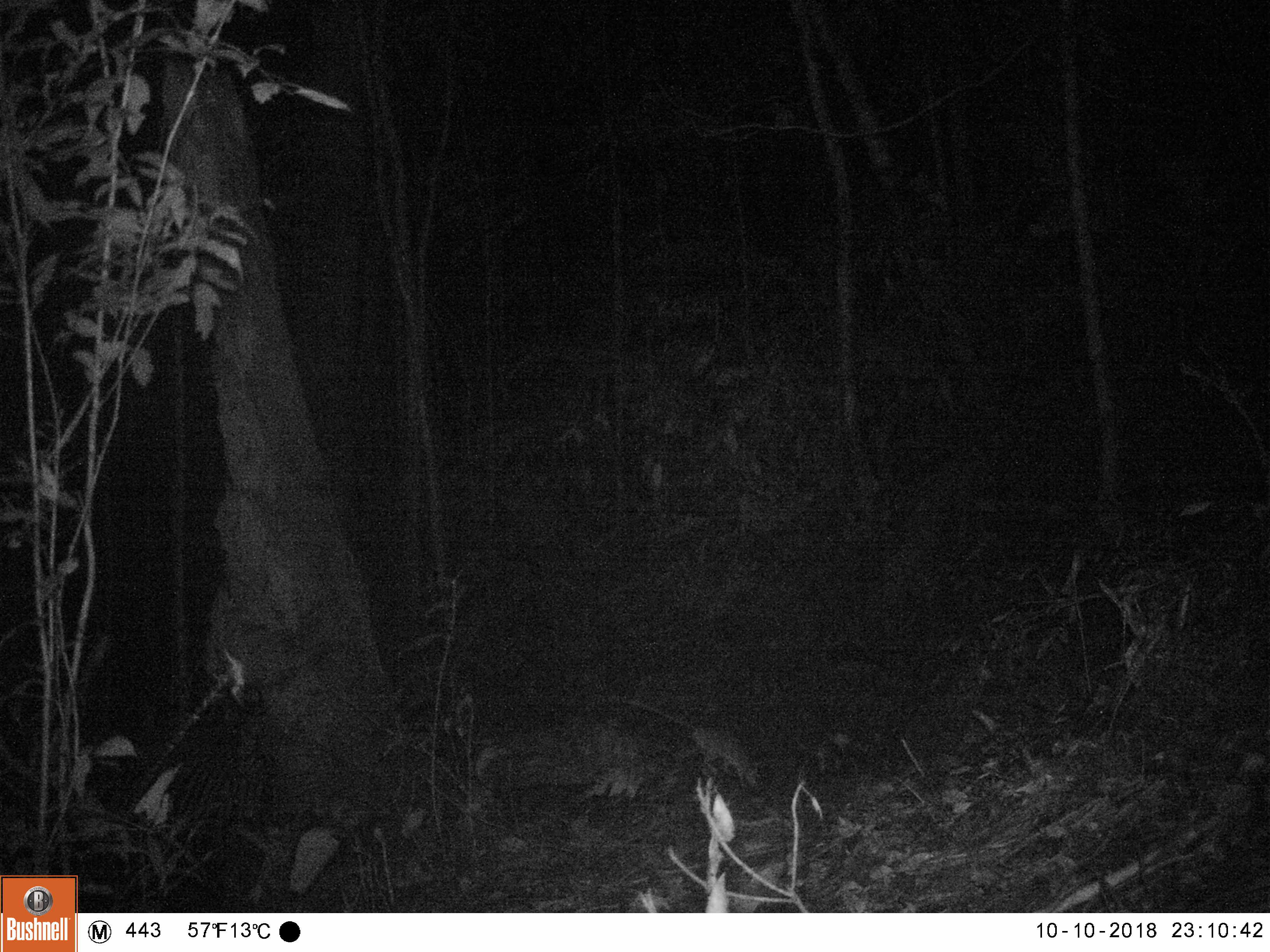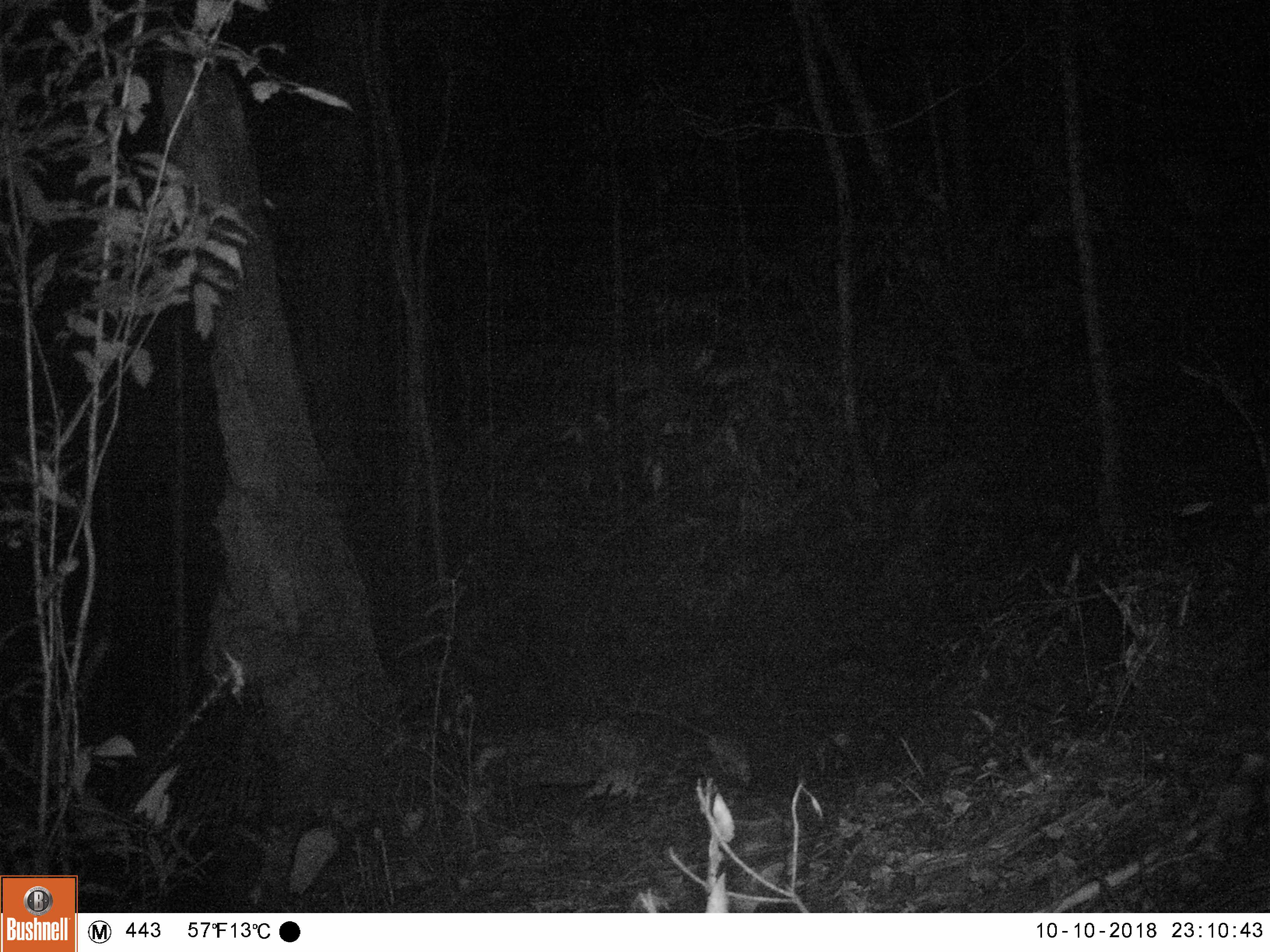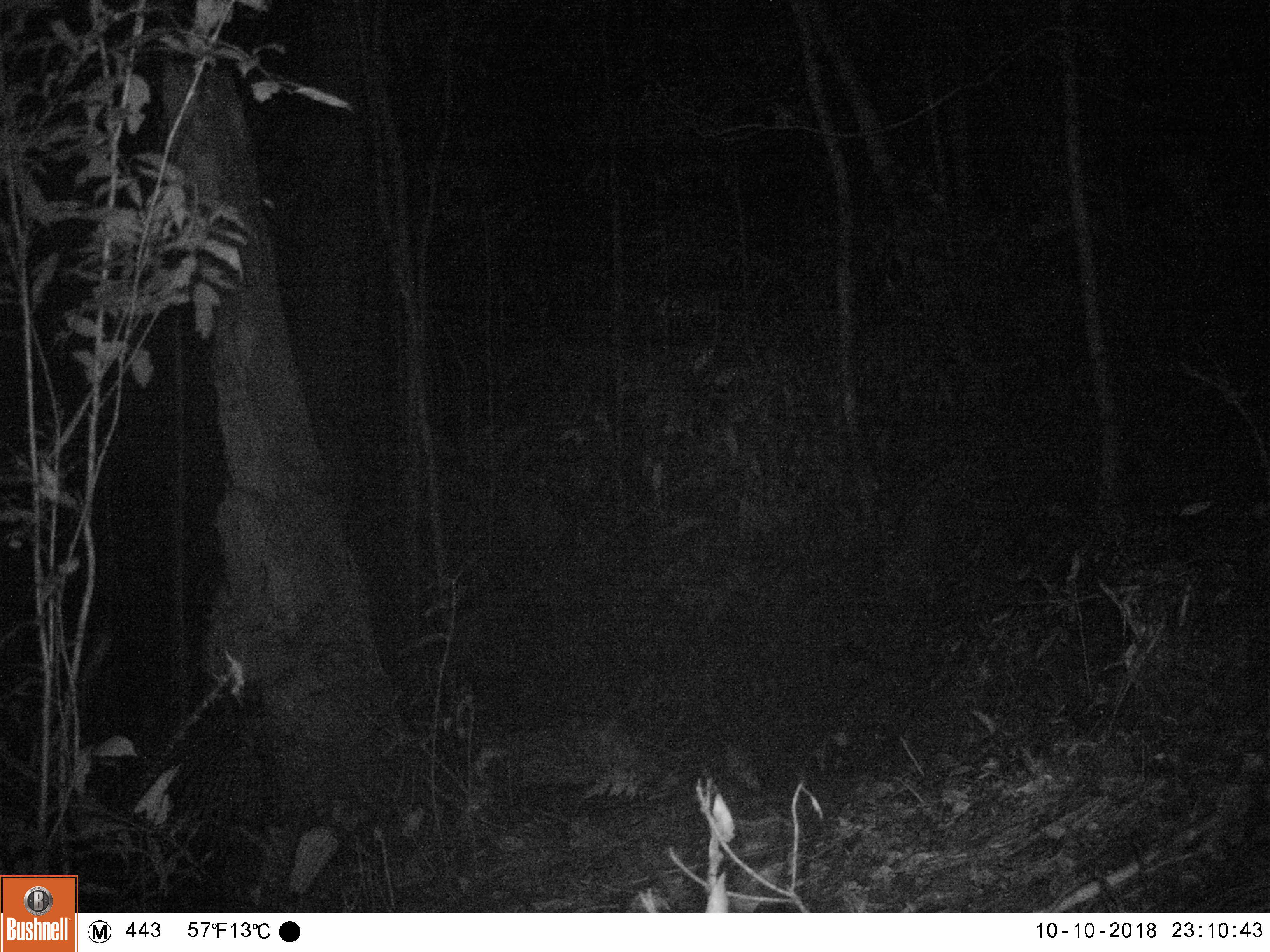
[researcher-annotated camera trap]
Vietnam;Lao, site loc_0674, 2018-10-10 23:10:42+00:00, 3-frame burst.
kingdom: Animalia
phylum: Chordata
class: Mammalia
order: Rodentia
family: Muridae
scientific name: Muridae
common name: old-world mice and rats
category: unidentified murid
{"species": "unidentified murid (old-world mice and rats) (Muridae)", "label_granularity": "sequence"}